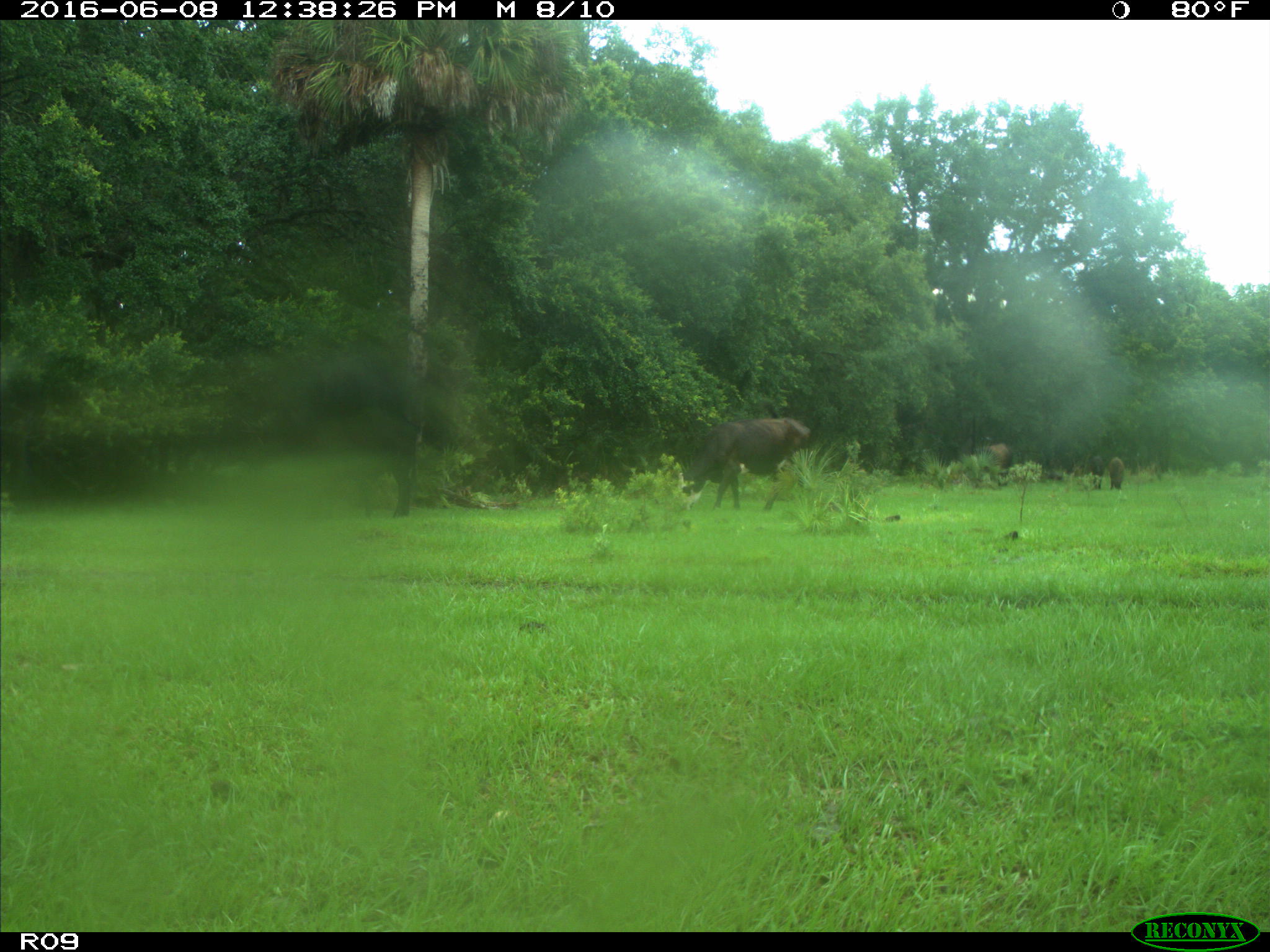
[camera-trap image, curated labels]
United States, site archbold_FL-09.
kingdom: Animalia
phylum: Chordata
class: Mammalia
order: Artiodactyla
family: Bovidae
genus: Bos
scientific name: Bos taurus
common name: domestic cow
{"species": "Bos taurus (domestic cow)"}